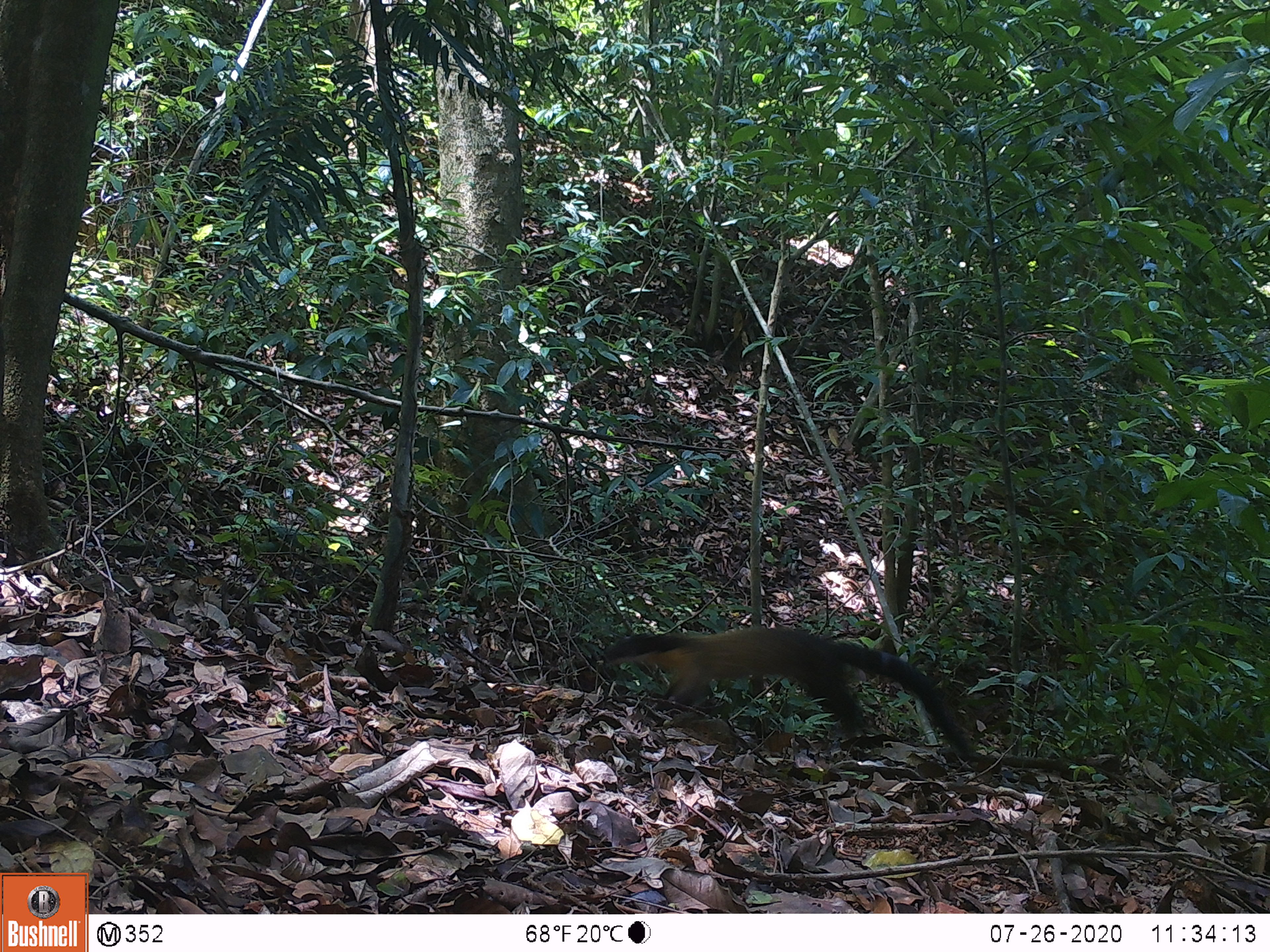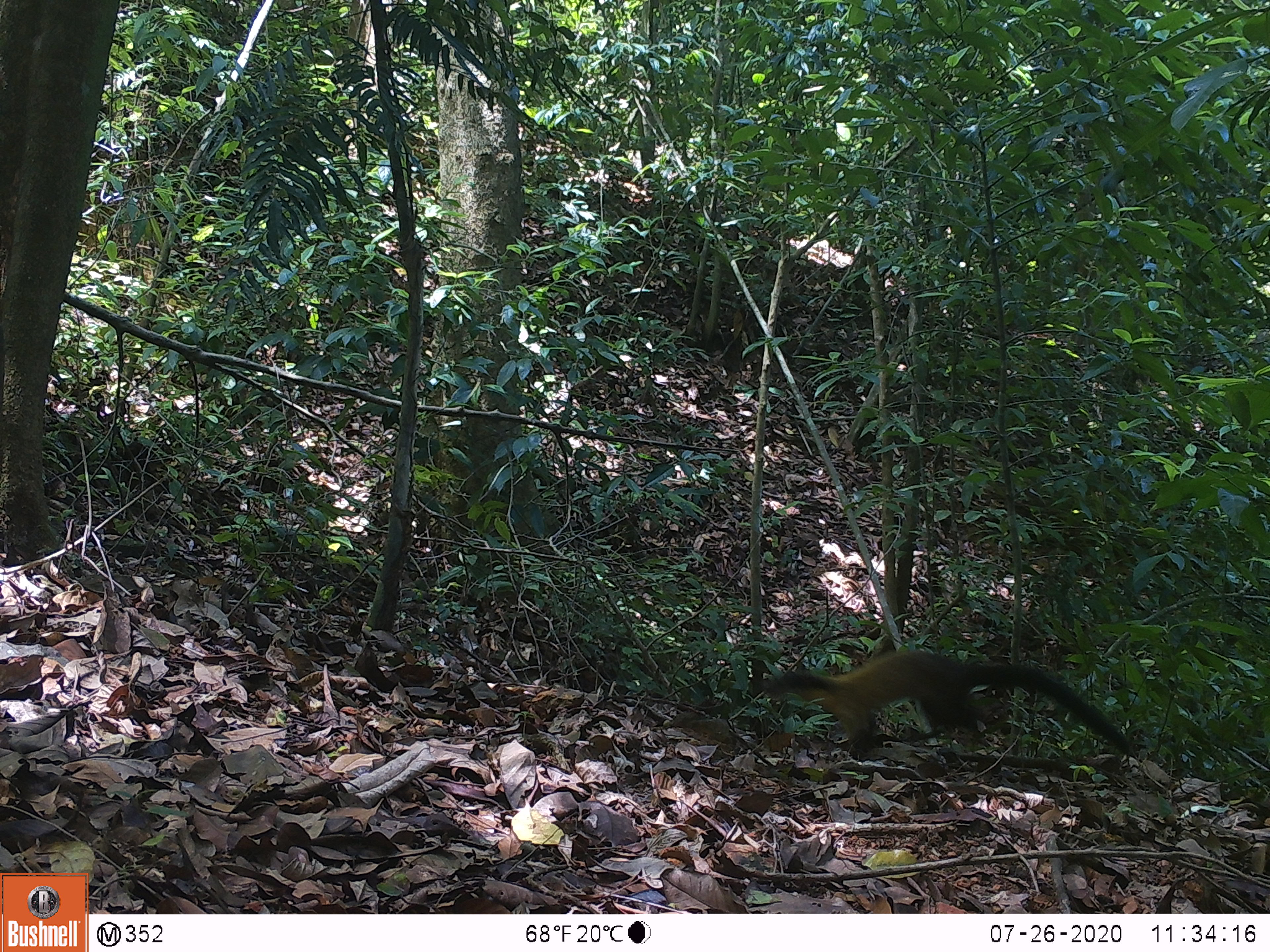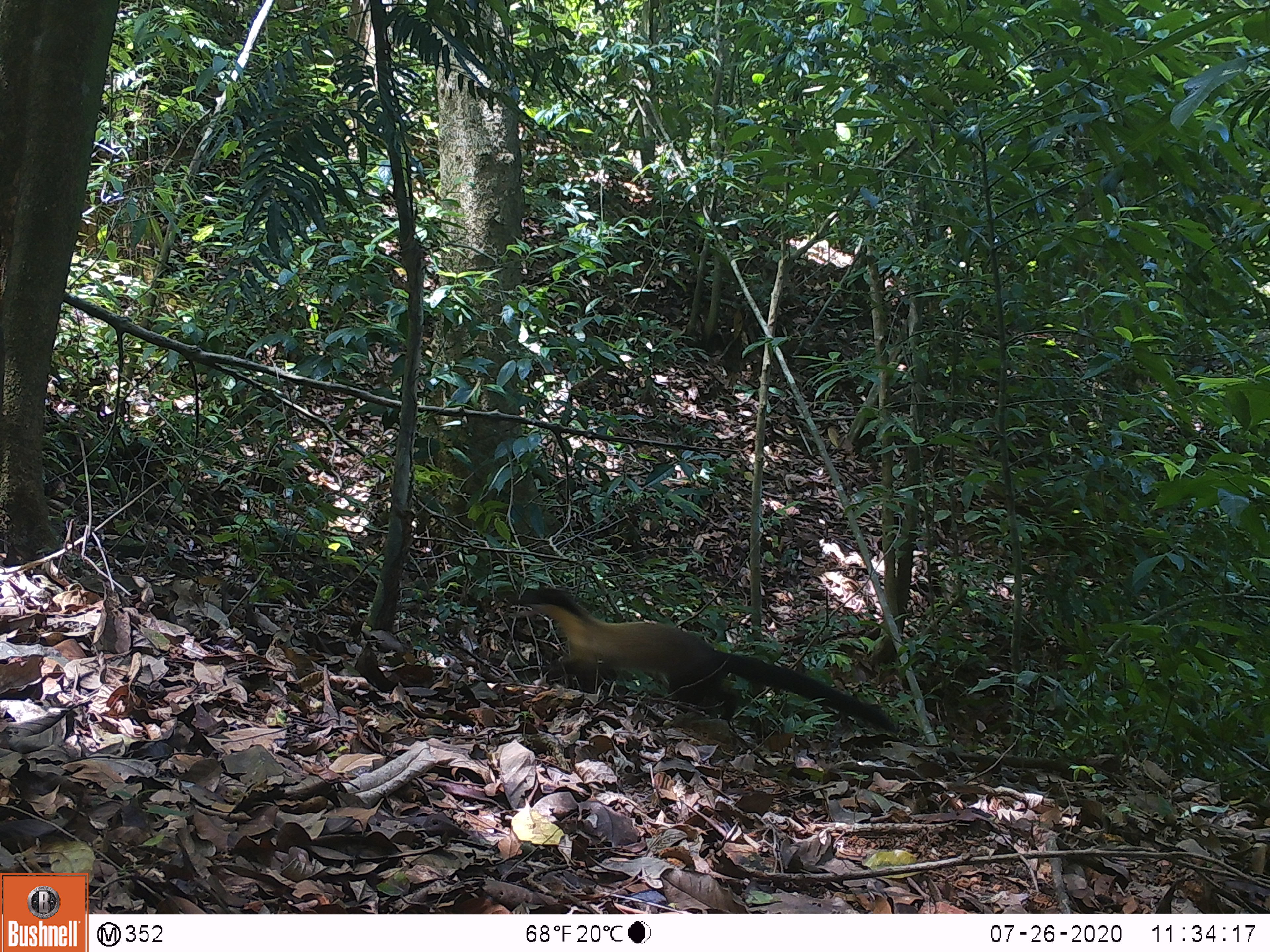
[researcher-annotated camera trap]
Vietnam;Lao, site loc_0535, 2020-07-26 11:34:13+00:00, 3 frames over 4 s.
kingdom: Animalia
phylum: Chordata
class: Mammalia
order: Carnivora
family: Mustelidae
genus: Martes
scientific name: Martes flavigula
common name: yellow-throated marten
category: yellow throated marten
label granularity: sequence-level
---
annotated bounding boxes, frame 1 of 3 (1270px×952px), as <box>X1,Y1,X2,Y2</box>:
yellow throated marten: <box>604,623,977,761</box>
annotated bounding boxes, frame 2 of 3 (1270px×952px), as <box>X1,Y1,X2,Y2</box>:
yellow throated marten: <box>759,647,1137,758</box>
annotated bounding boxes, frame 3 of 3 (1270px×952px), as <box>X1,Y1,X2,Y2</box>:
yellow throated marten: <box>510,583,898,736</box>